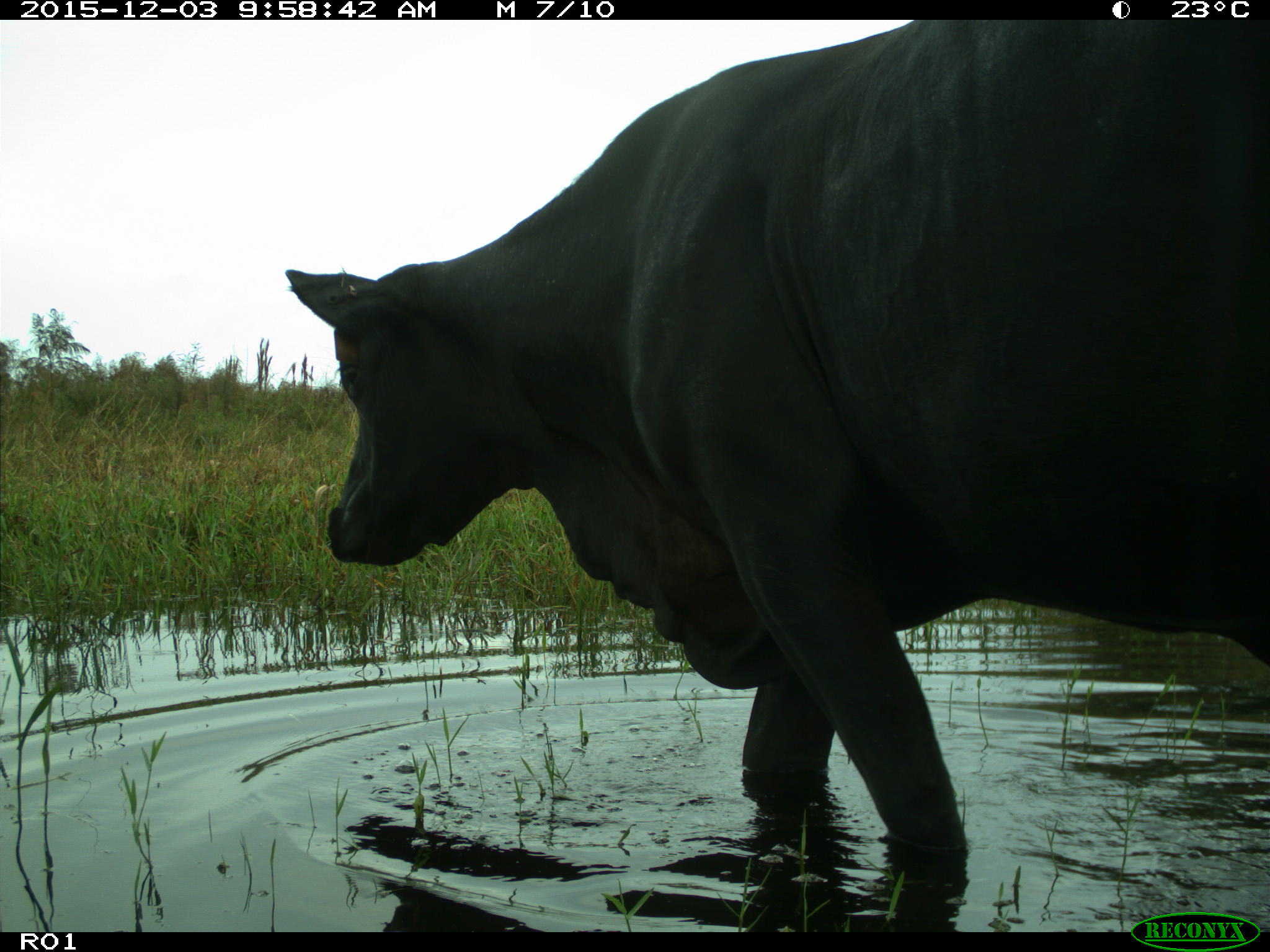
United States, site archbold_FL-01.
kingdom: Animalia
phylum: Chordata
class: Mammalia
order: Artiodactyla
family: Bovidae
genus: Bos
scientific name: Bos taurus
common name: domestic cow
Bos taurus (domestic cow).